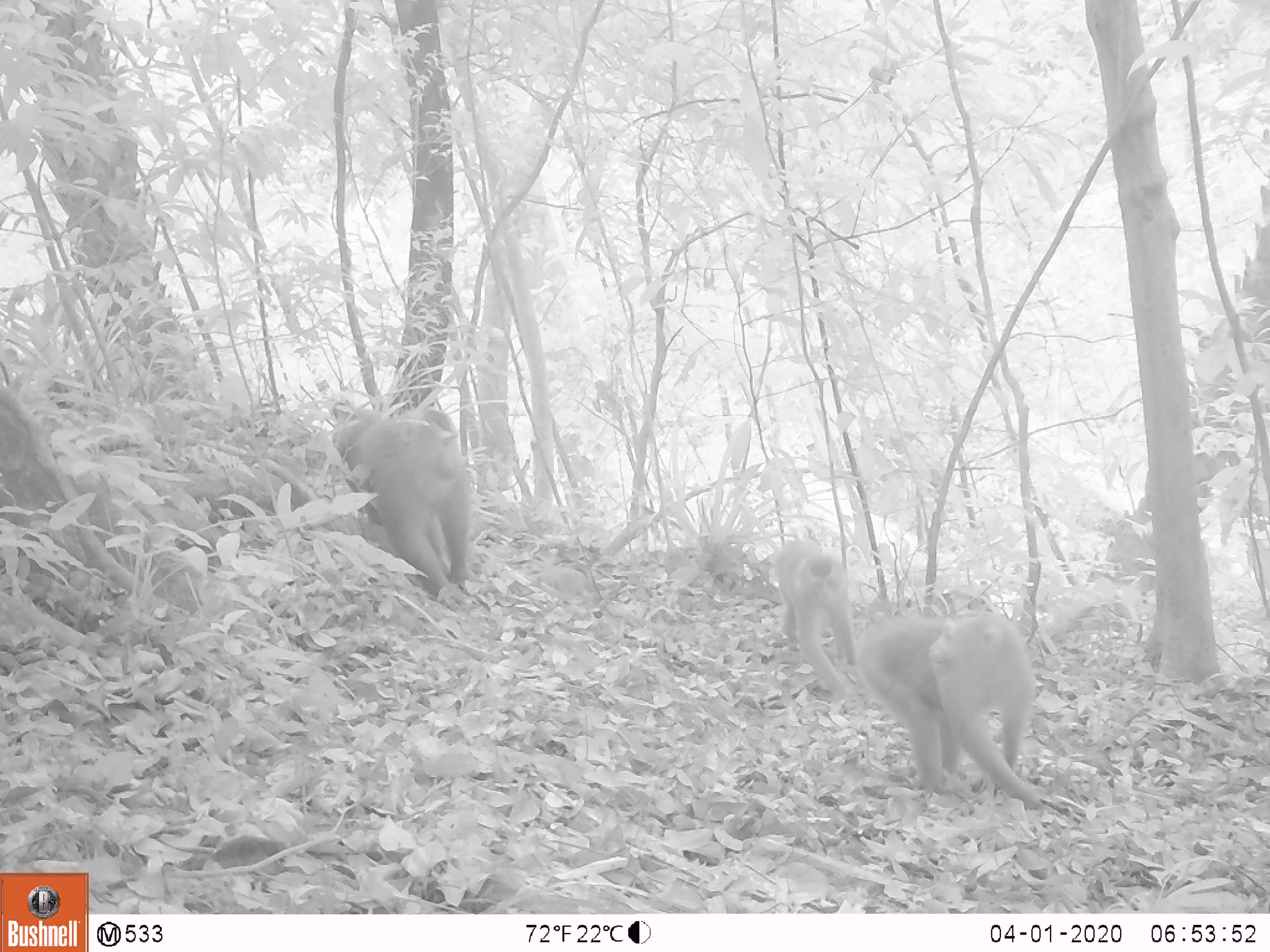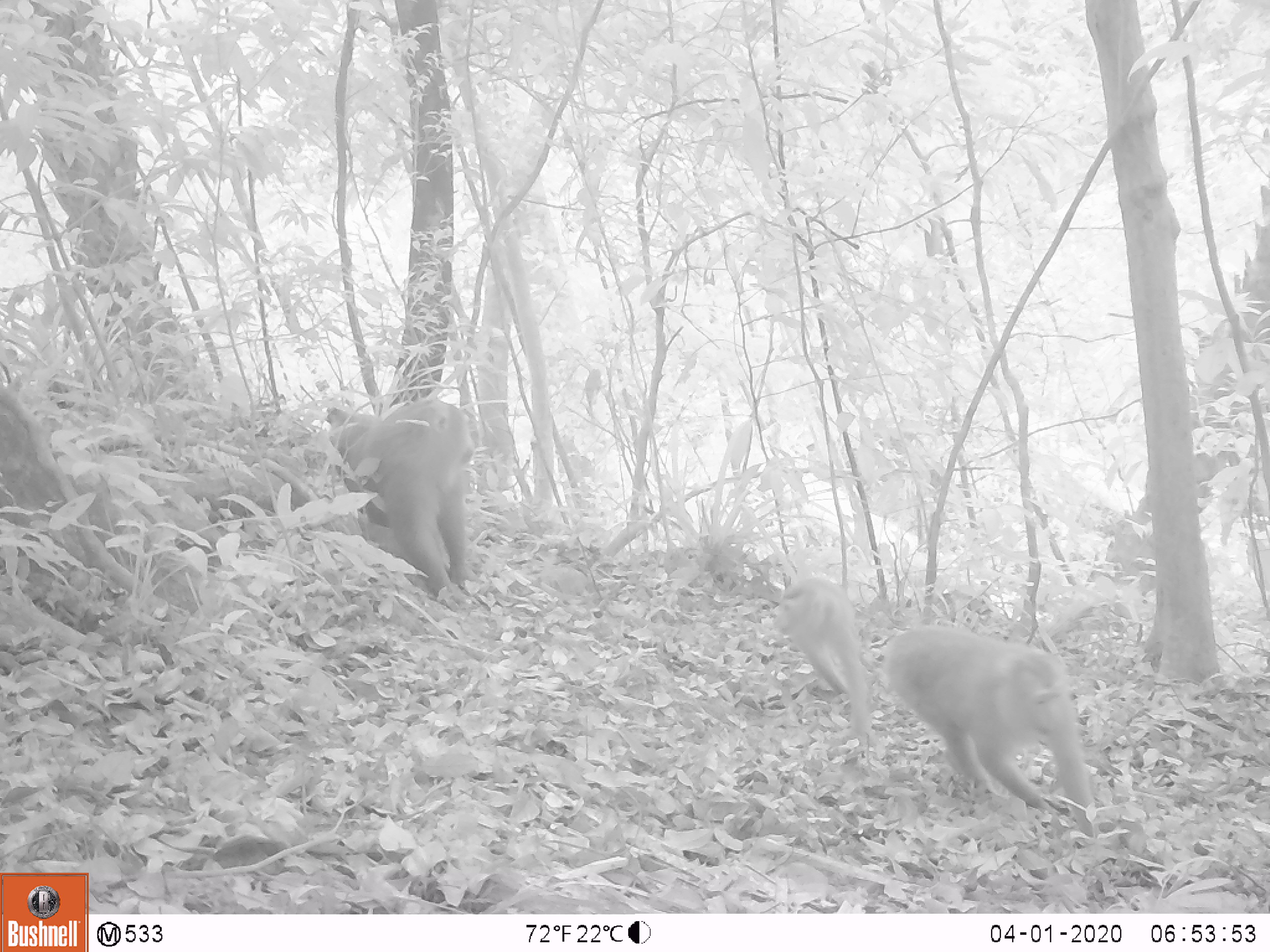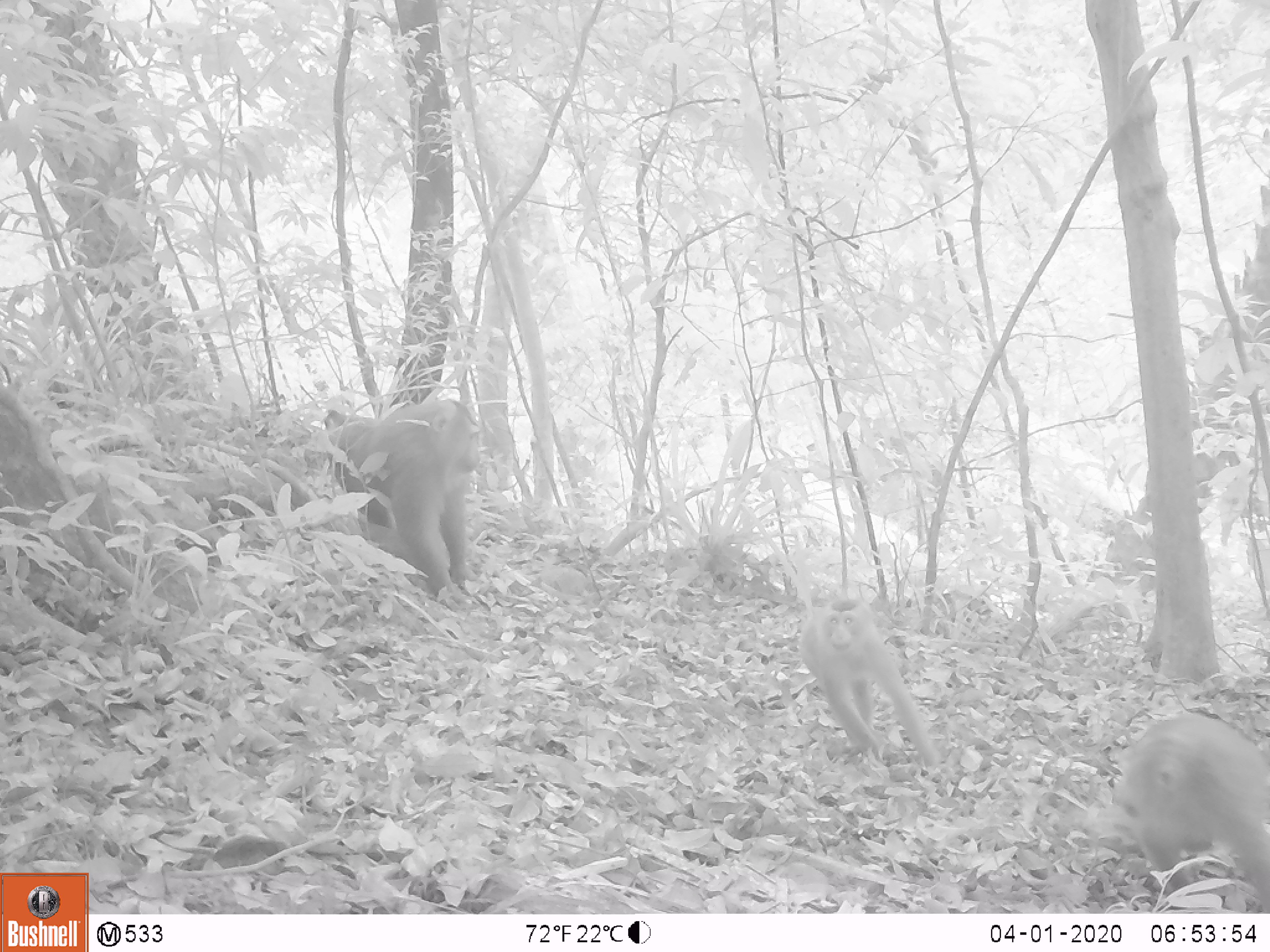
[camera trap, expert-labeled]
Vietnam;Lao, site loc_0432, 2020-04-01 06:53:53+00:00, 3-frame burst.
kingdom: Animalia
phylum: Chordata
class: Mammalia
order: Primates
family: Cercopithecidae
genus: Macaca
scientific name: Macaca nemestrina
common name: pig-tailed macaque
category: pig tailed macaque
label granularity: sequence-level